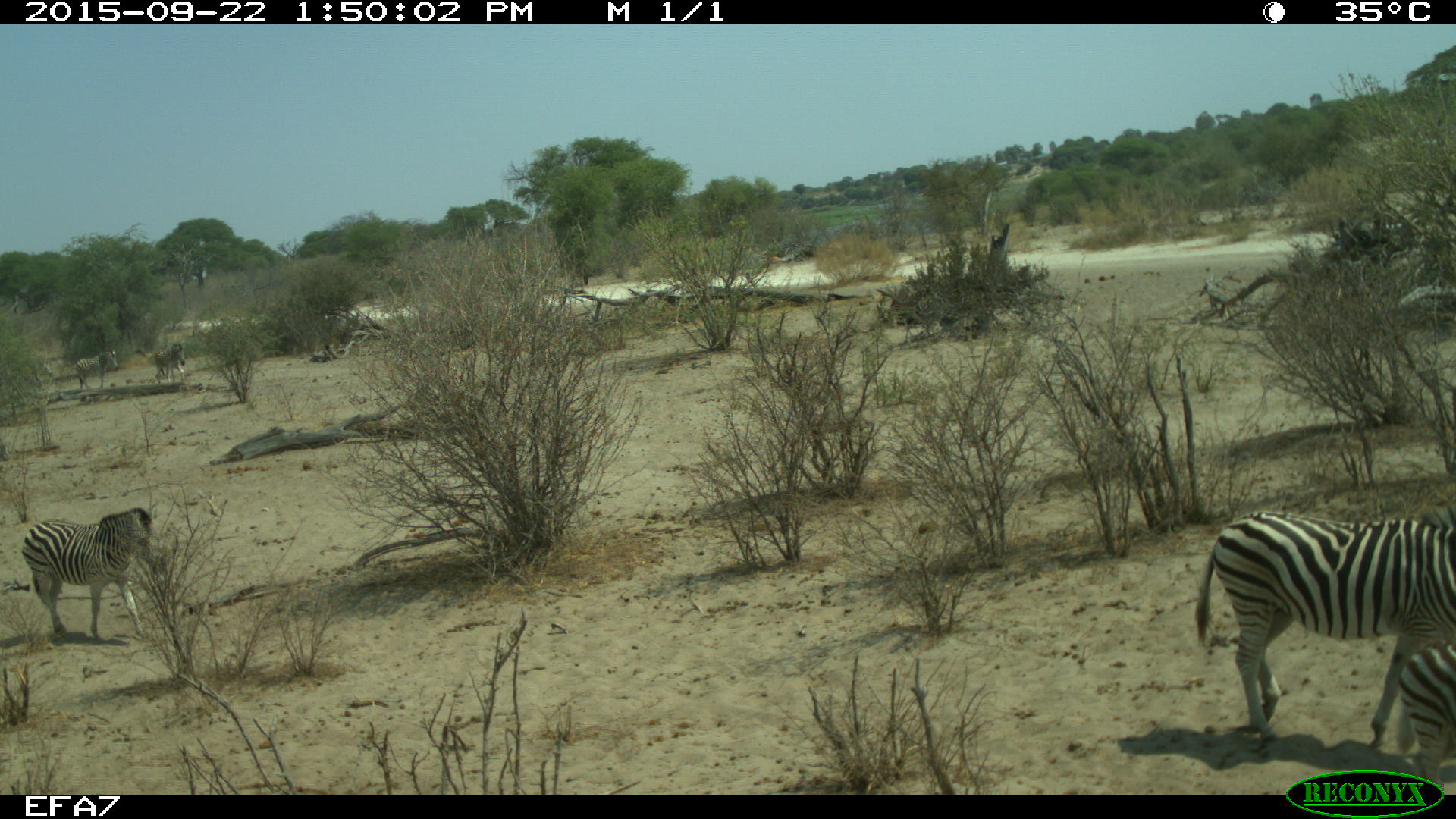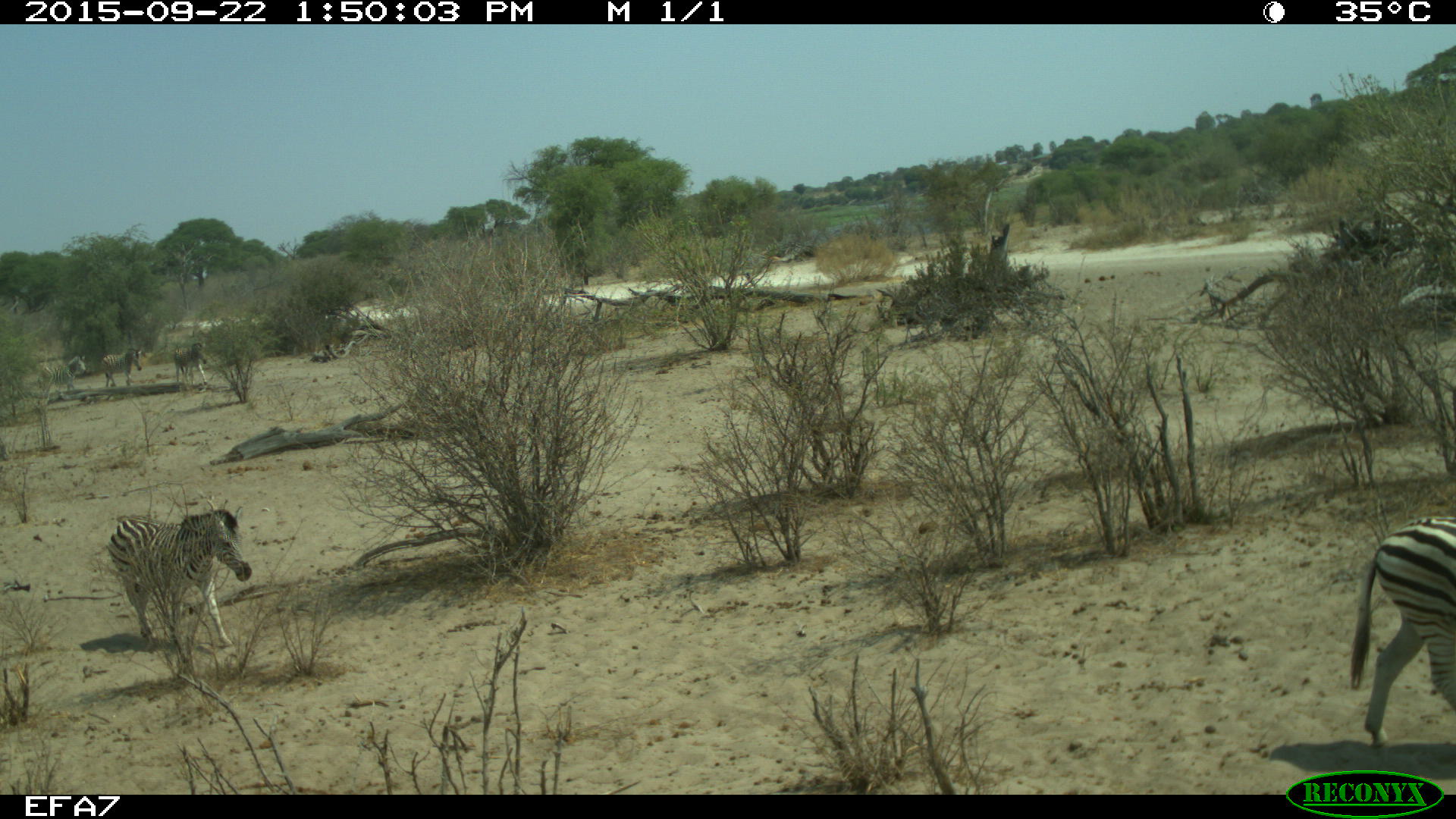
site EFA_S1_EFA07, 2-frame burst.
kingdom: Animalia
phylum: Chordata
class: Mammalia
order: Perissodactyla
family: Equidae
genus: Equus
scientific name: Equus quagga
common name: plains zebra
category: zebraplains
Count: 6.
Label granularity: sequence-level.